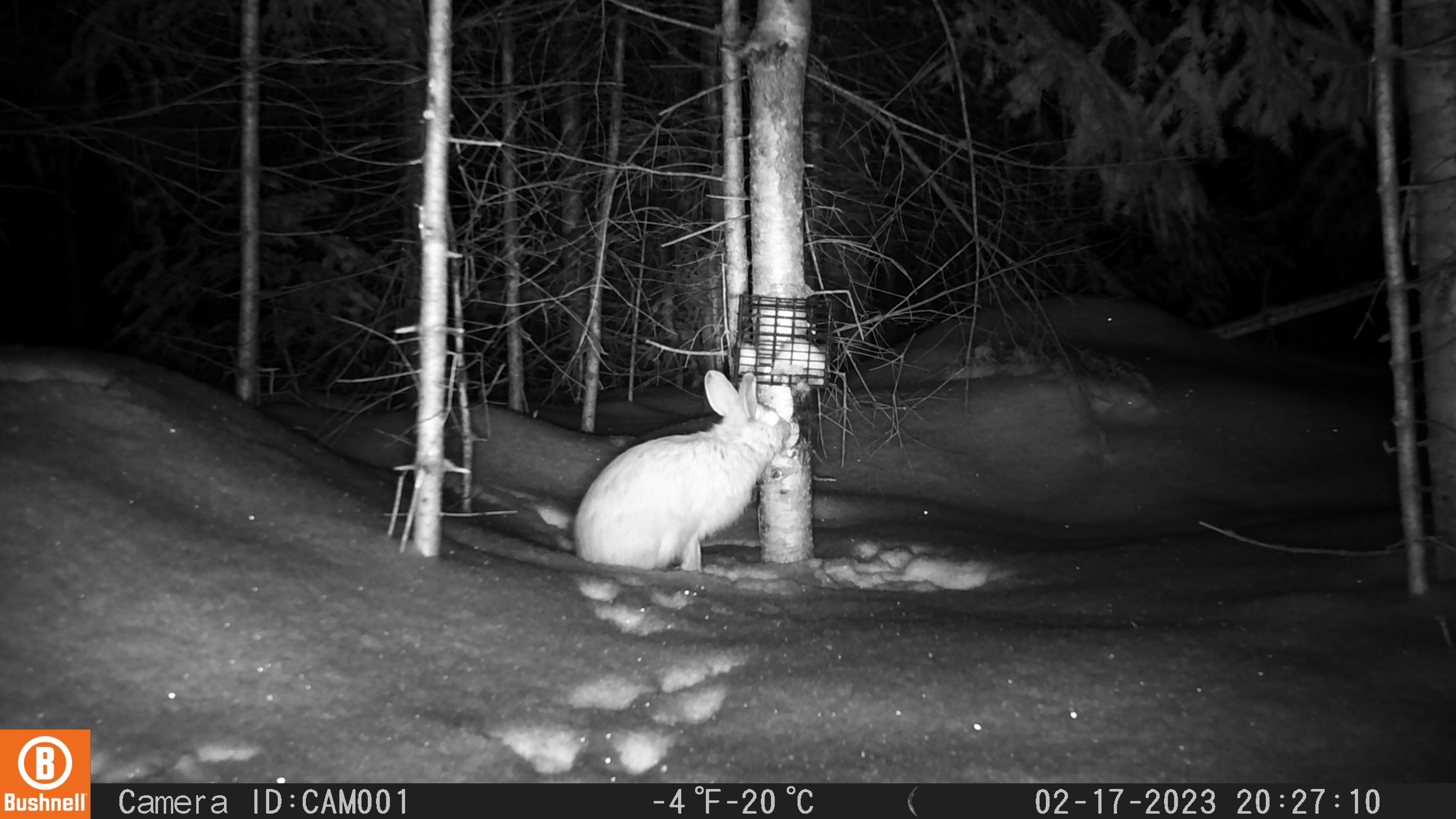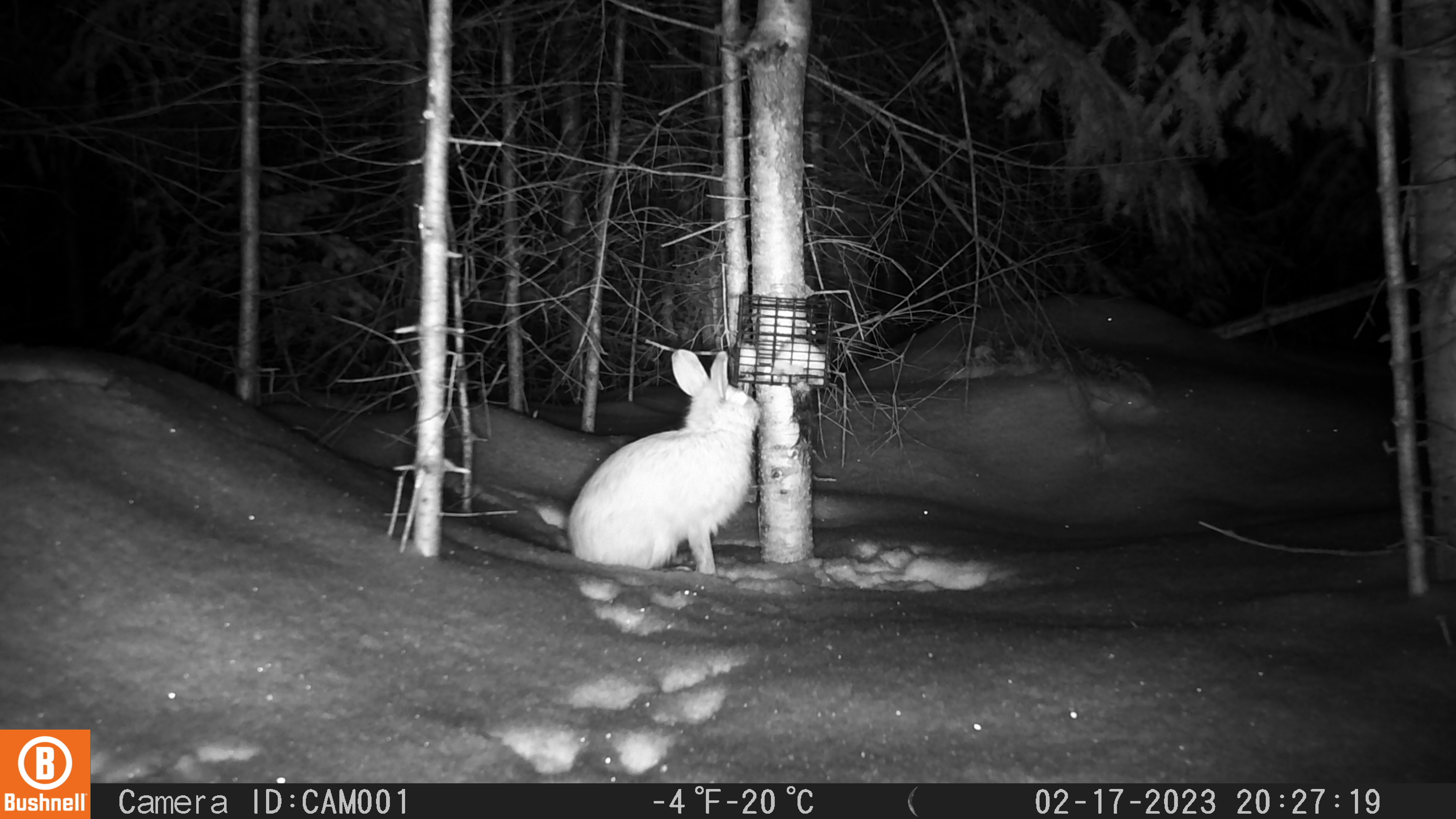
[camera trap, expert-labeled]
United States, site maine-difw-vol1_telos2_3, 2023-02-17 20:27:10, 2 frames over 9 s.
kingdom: Animalia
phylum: Chordata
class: Mammalia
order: Lagomorpha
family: Leporidae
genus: Lepus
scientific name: Lepus americanus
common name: snowshoe hare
Snowshoe hare (Lepus americanus).